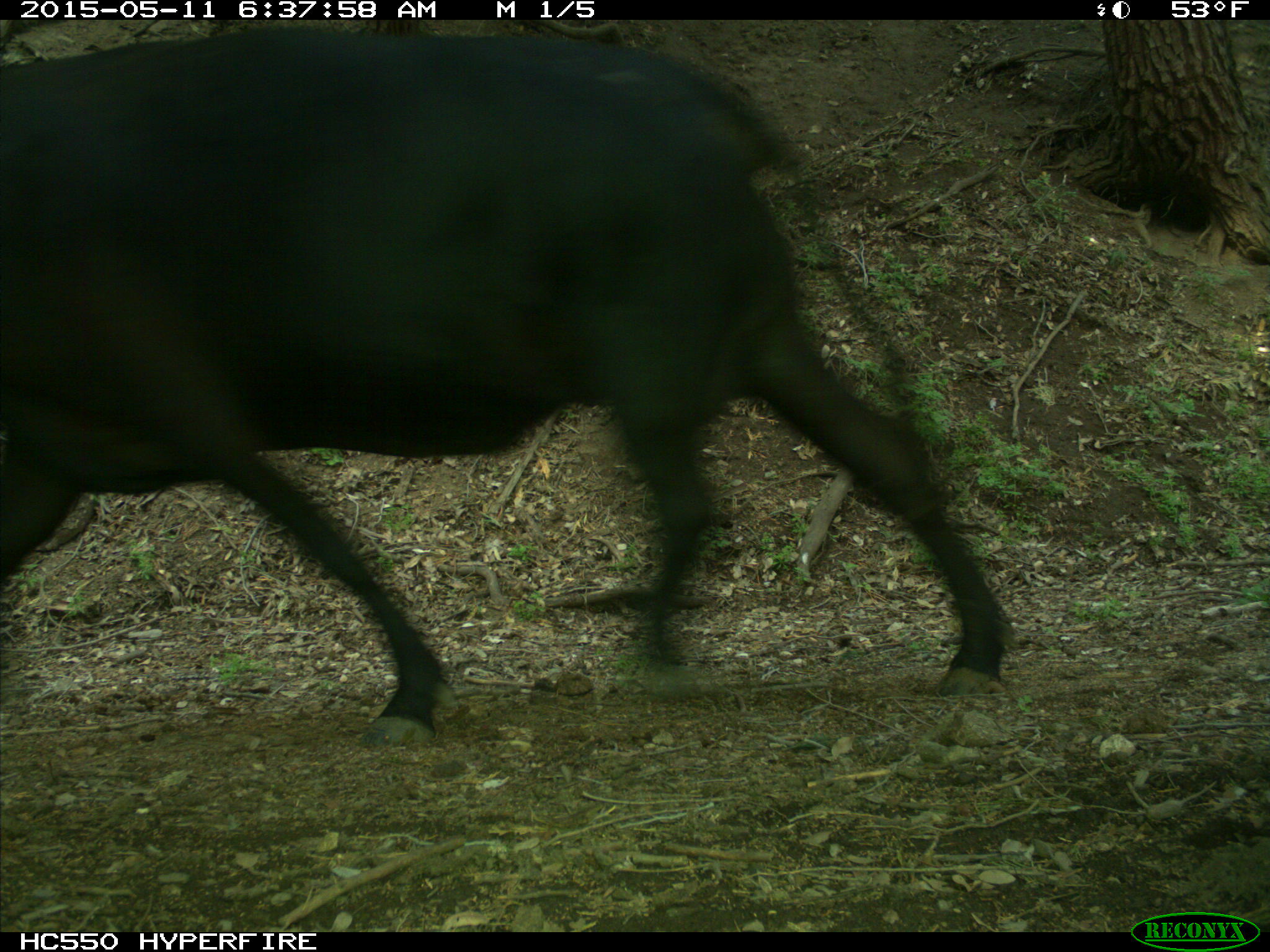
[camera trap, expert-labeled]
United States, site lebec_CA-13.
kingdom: Animalia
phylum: Chordata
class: Mammalia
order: Artiodactyla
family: Bovidae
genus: Bos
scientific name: Bos taurus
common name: domestic cow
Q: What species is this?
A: Bos taurus (domestic cow).